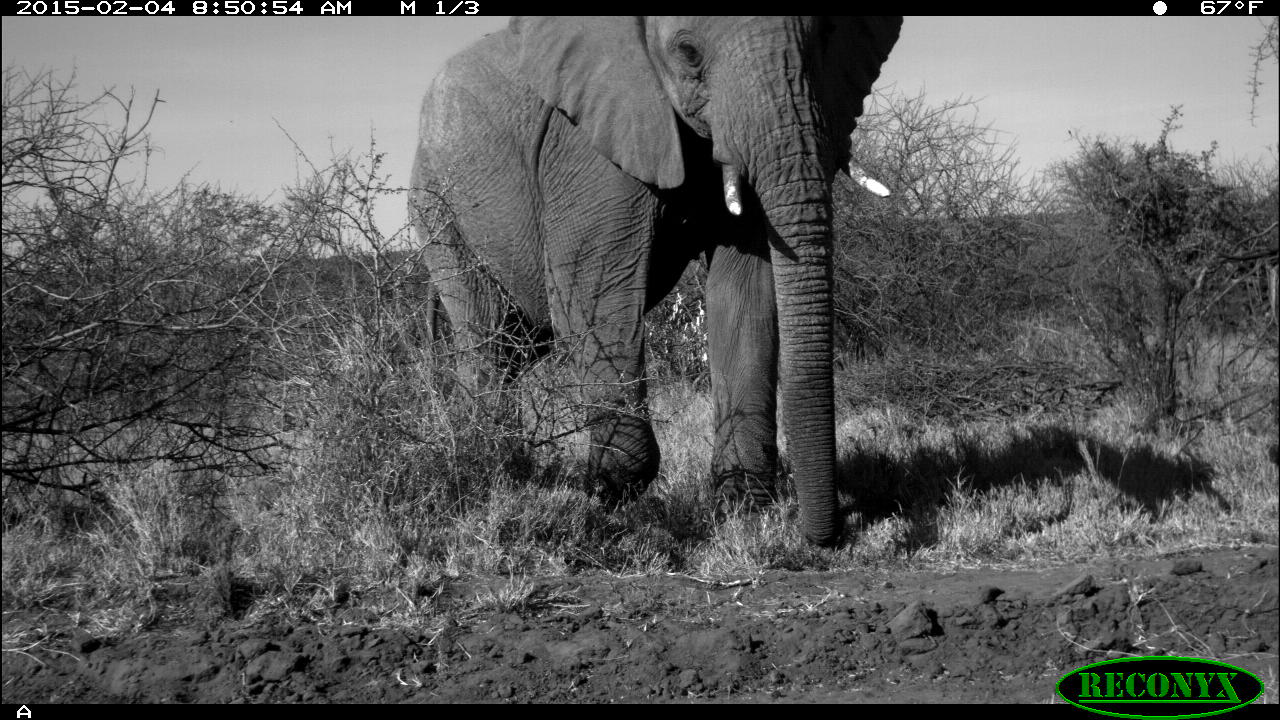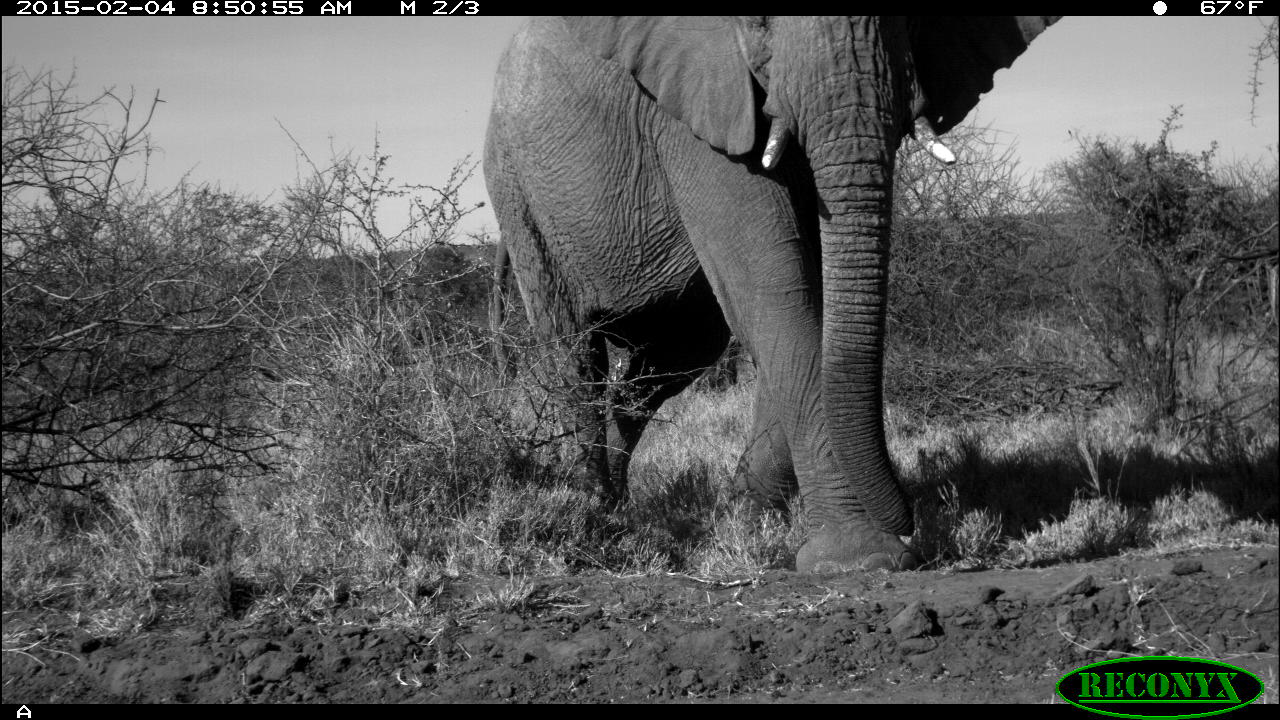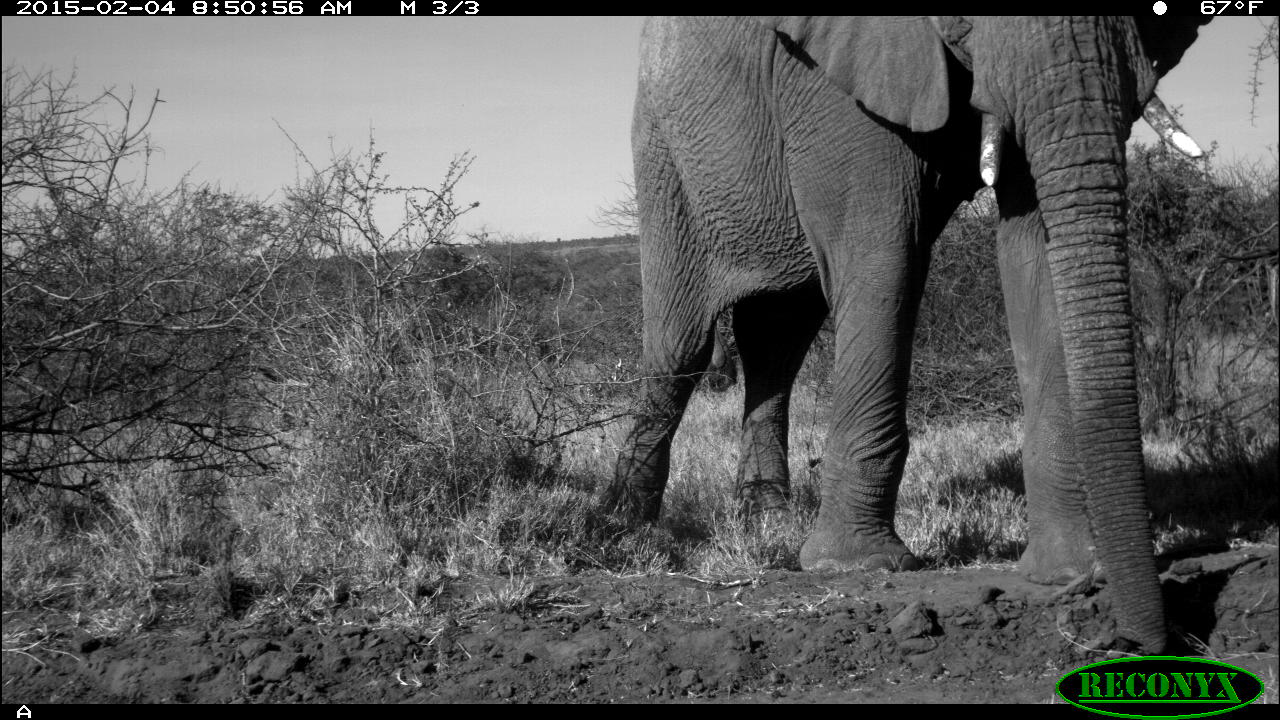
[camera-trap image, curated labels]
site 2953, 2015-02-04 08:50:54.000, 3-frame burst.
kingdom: Animalia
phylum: Chordata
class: Mammalia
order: Proboscidea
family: Elephantidae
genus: Loxodonta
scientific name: Loxodonta africana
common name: african bush elephant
Loxodonta africana (african bush elephant), count 1.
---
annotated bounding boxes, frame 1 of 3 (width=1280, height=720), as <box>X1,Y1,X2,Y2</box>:
loxodonta africana: <box>410,15,903,543</box>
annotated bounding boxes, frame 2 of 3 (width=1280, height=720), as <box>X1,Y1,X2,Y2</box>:
loxodonta africana: <box>482,13,1063,573</box>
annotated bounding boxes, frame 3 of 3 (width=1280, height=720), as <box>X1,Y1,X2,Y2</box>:
loxodonta africana: <box>602,16,1213,656</box>